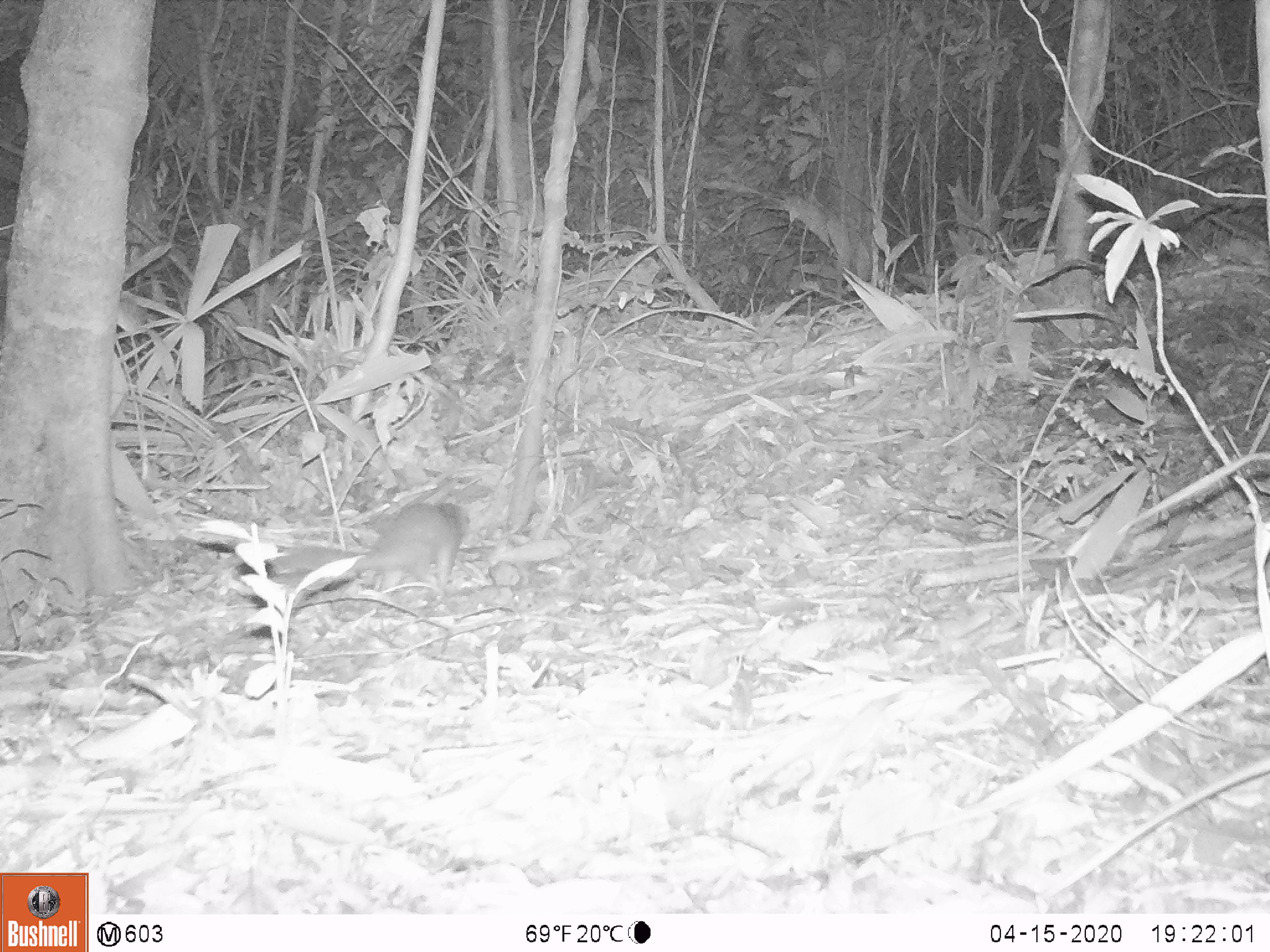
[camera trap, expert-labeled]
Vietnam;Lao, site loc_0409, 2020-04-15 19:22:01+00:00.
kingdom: Animalia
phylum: Chordata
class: Mammalia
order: Carnivora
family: Mustelidae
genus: Melogale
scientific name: Melogale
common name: ferret badger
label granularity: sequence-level